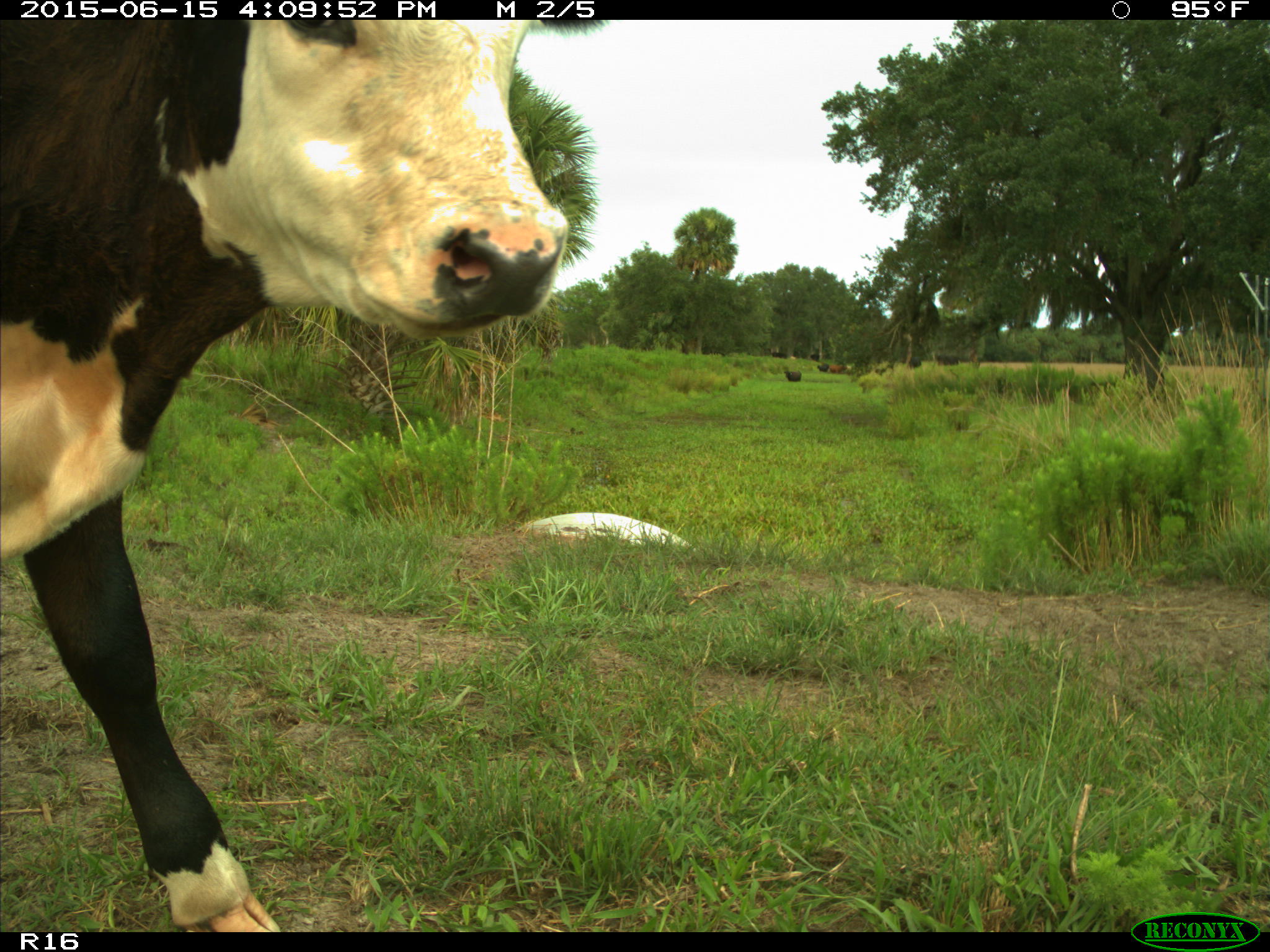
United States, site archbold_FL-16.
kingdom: Animalia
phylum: Chordata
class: Mammalia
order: Artiodactyla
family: Bovidae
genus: Bos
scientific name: Bos taurus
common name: domestic cow